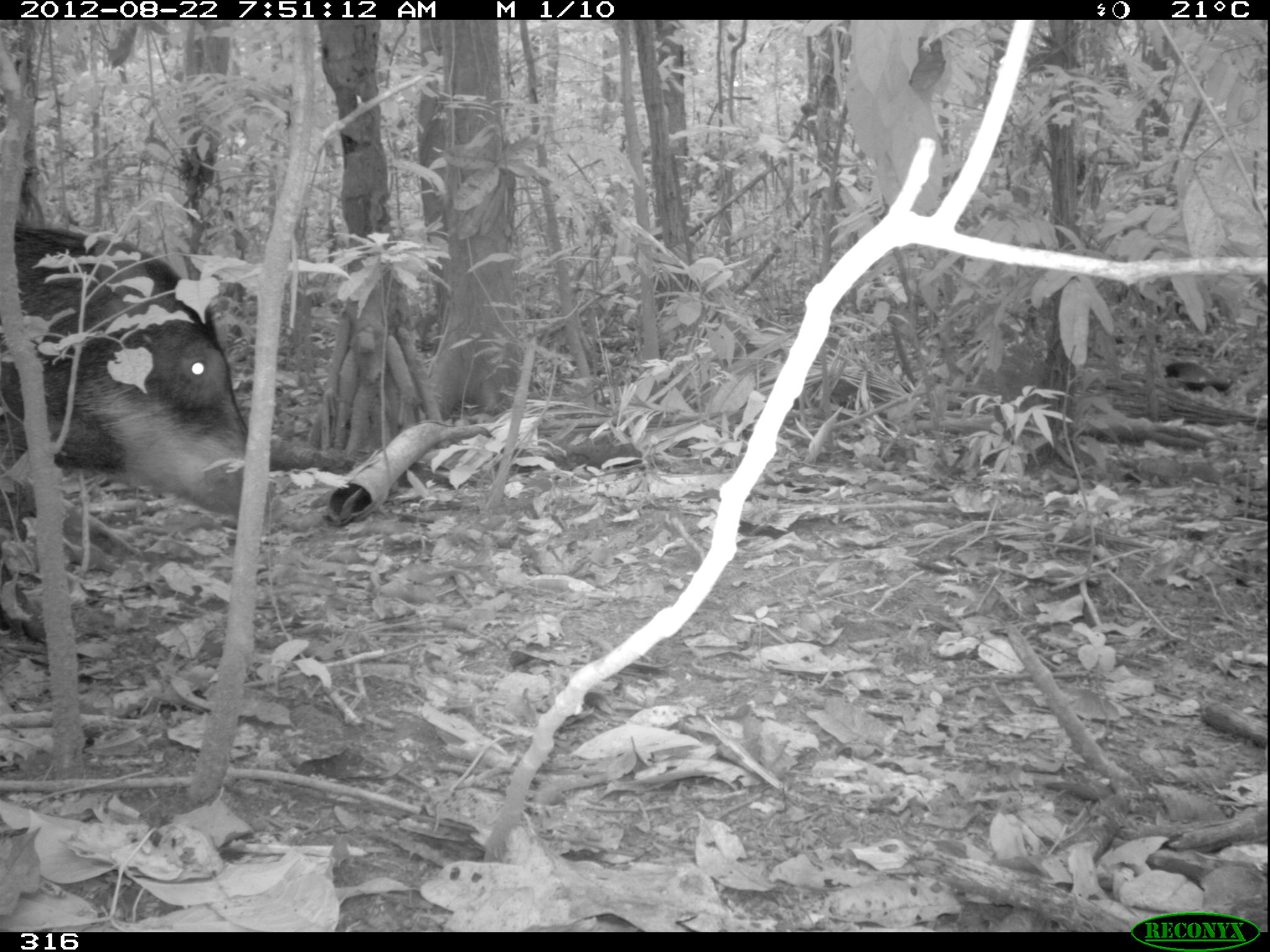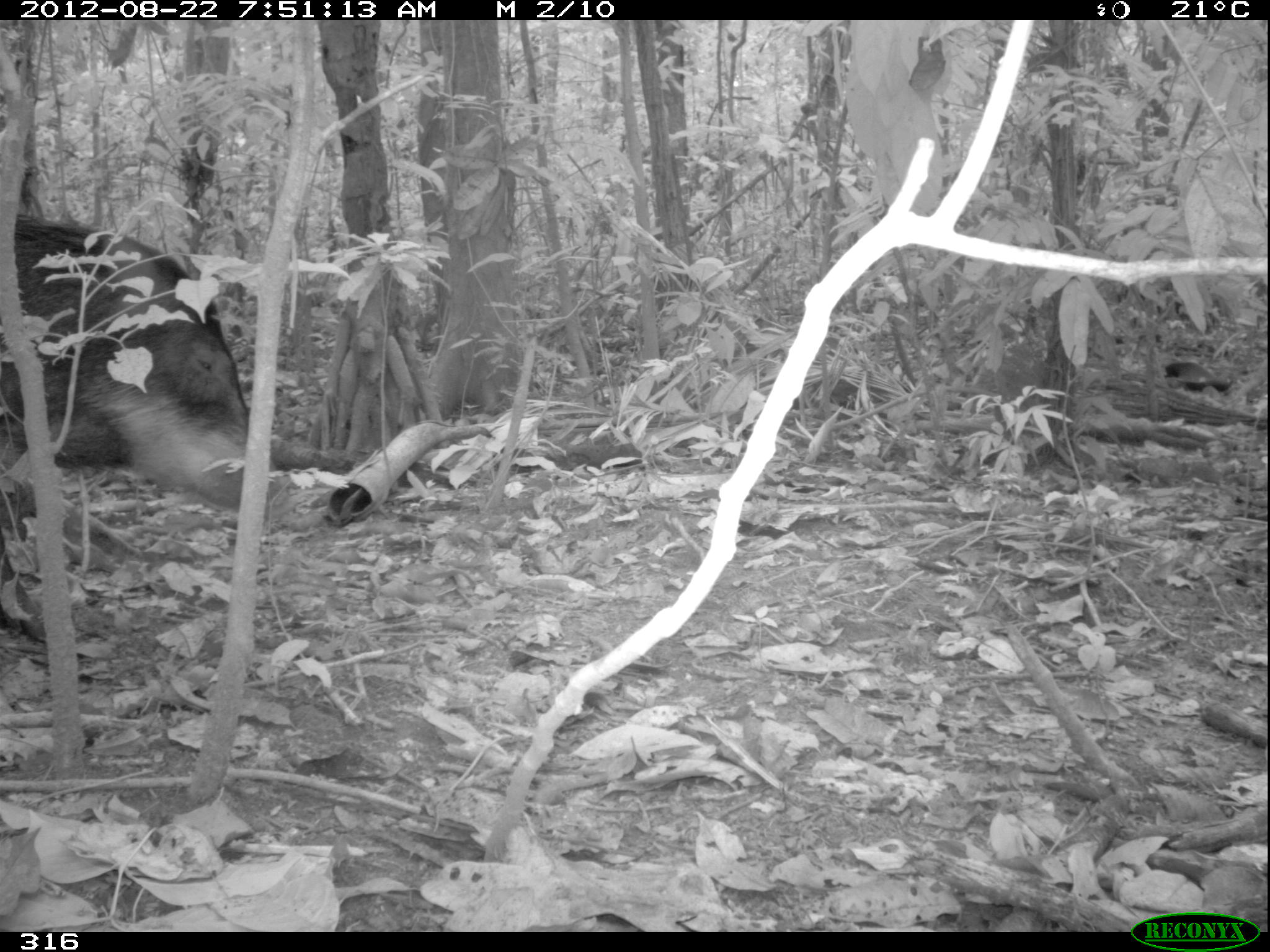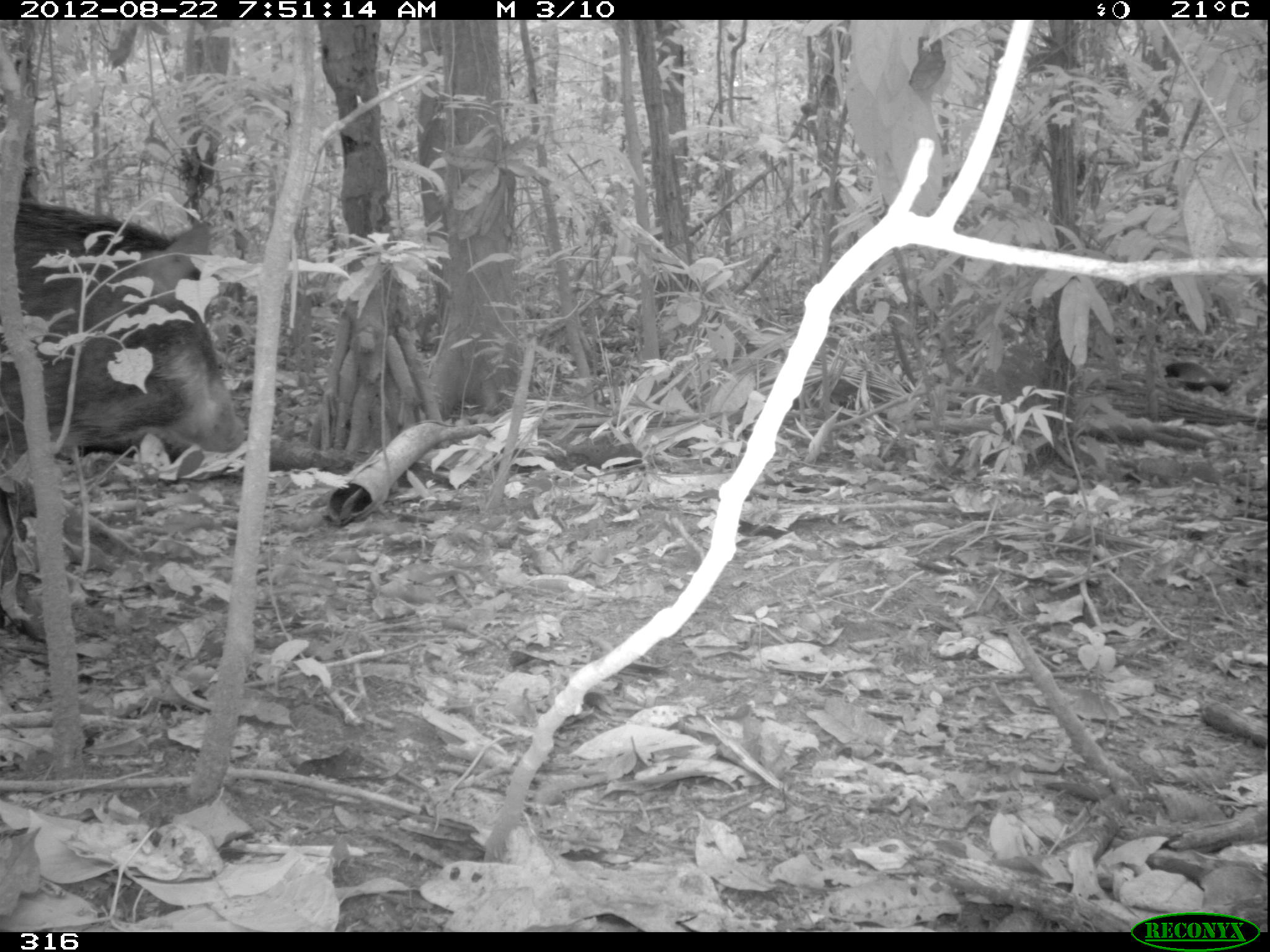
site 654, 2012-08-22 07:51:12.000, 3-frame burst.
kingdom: Animalia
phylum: Chordata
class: Mammalia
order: Artiodactyla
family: Tayassuidae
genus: Tayassu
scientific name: Tayassu pecari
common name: white-lipped peccary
Tayassu pecari (white-lipped peccary).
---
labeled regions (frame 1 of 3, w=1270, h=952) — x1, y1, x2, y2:
tayassu pecari: 0, 223, 288, 644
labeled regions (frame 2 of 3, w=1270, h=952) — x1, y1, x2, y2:
tayassu pecari: 0, 212, 290, 642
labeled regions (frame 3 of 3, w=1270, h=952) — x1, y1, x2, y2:
tayassu pecari: 1, 200, 246, 643